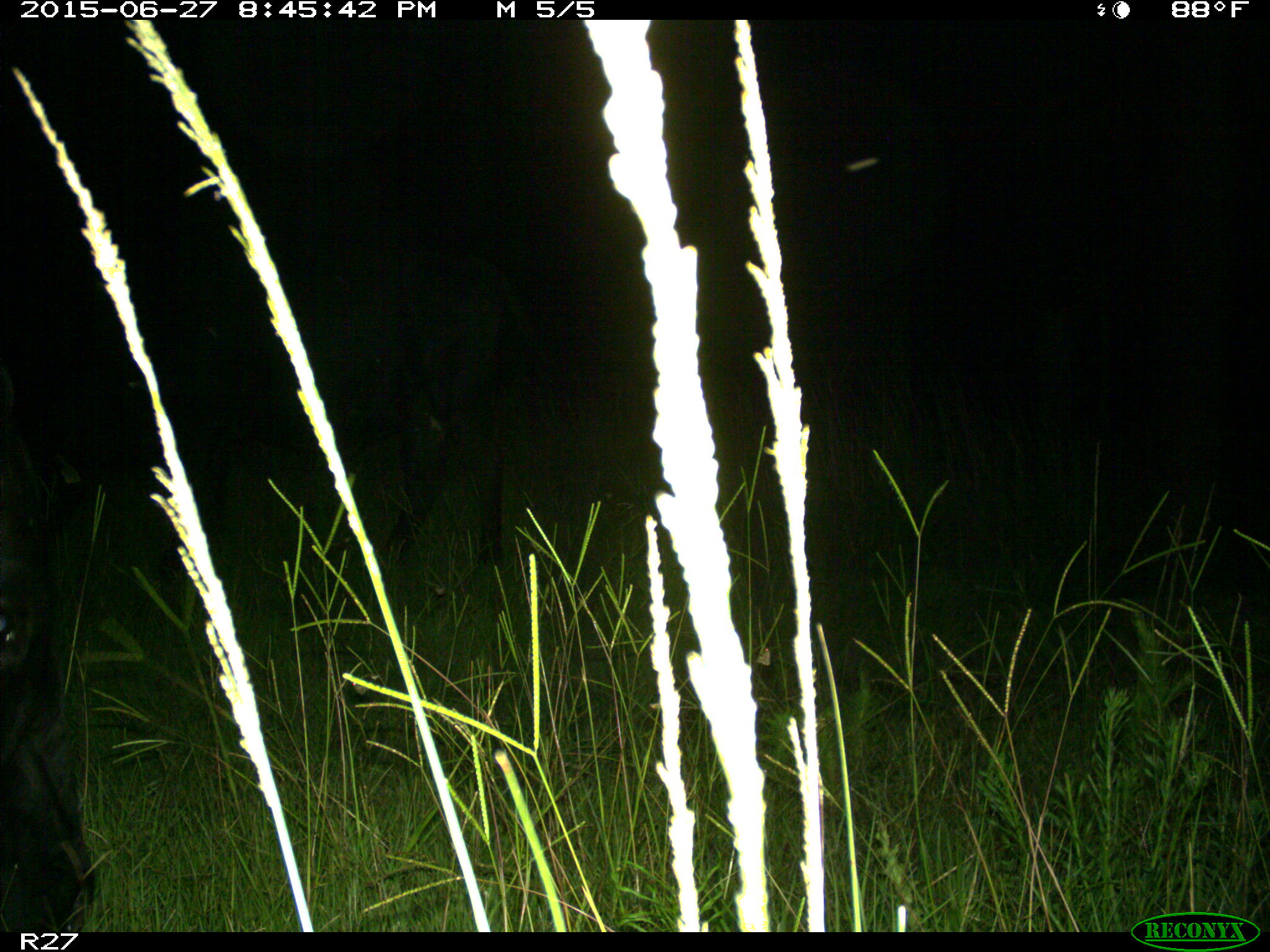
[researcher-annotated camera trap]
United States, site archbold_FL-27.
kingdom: Animalia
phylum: Chordata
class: Mammalia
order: Artiodactyla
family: Bovidae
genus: Bos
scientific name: Bos taurus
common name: domestic cow